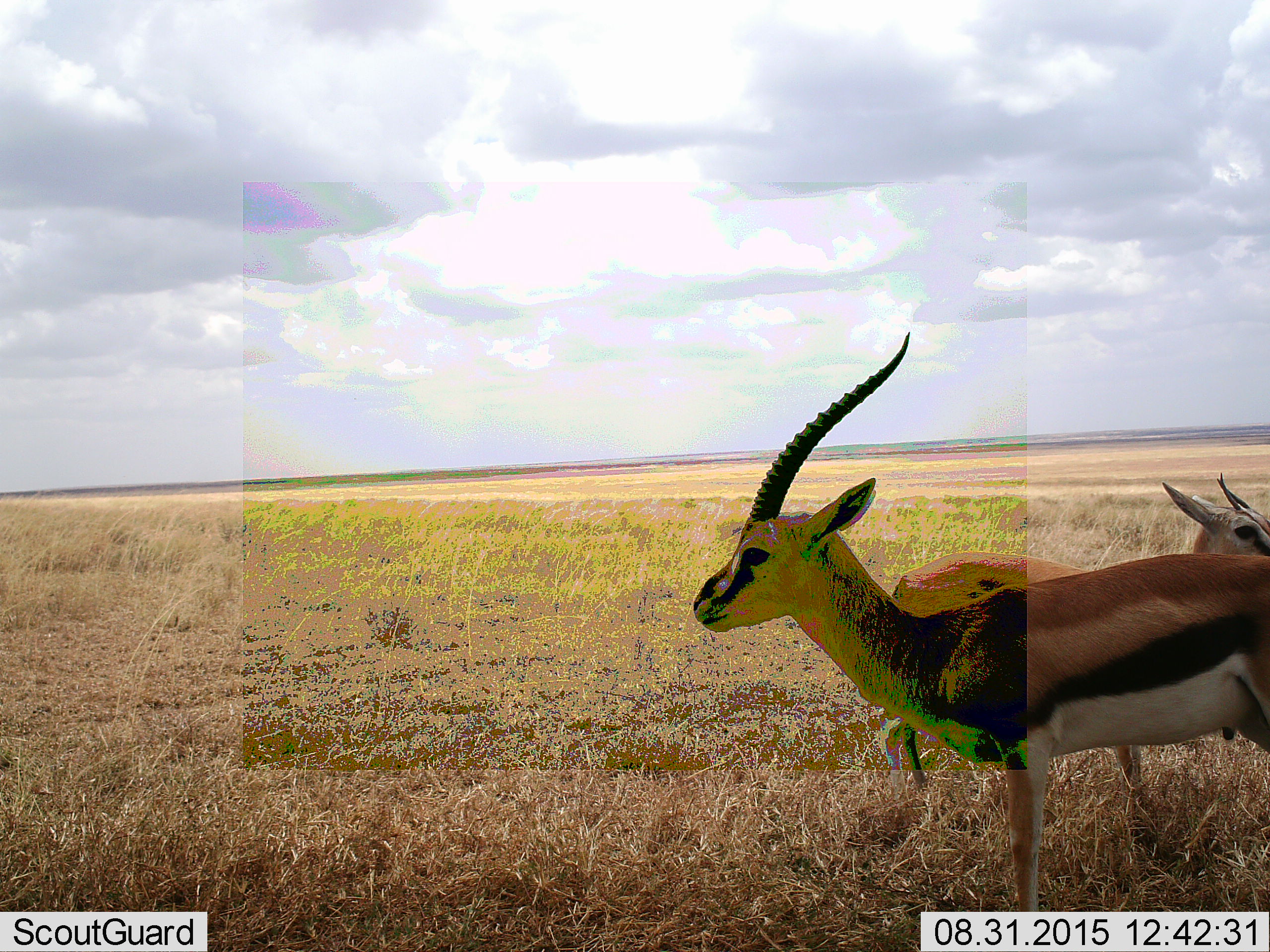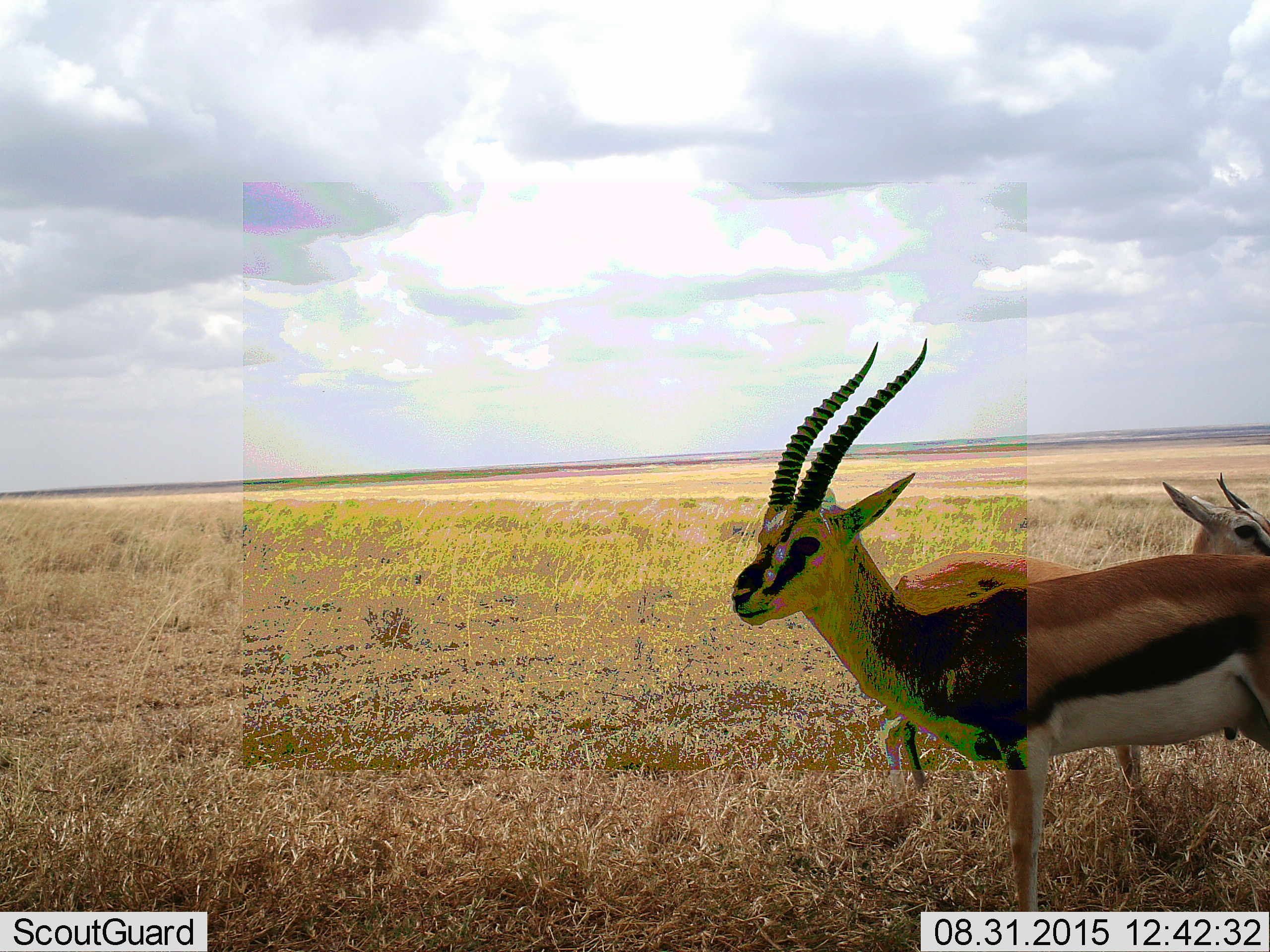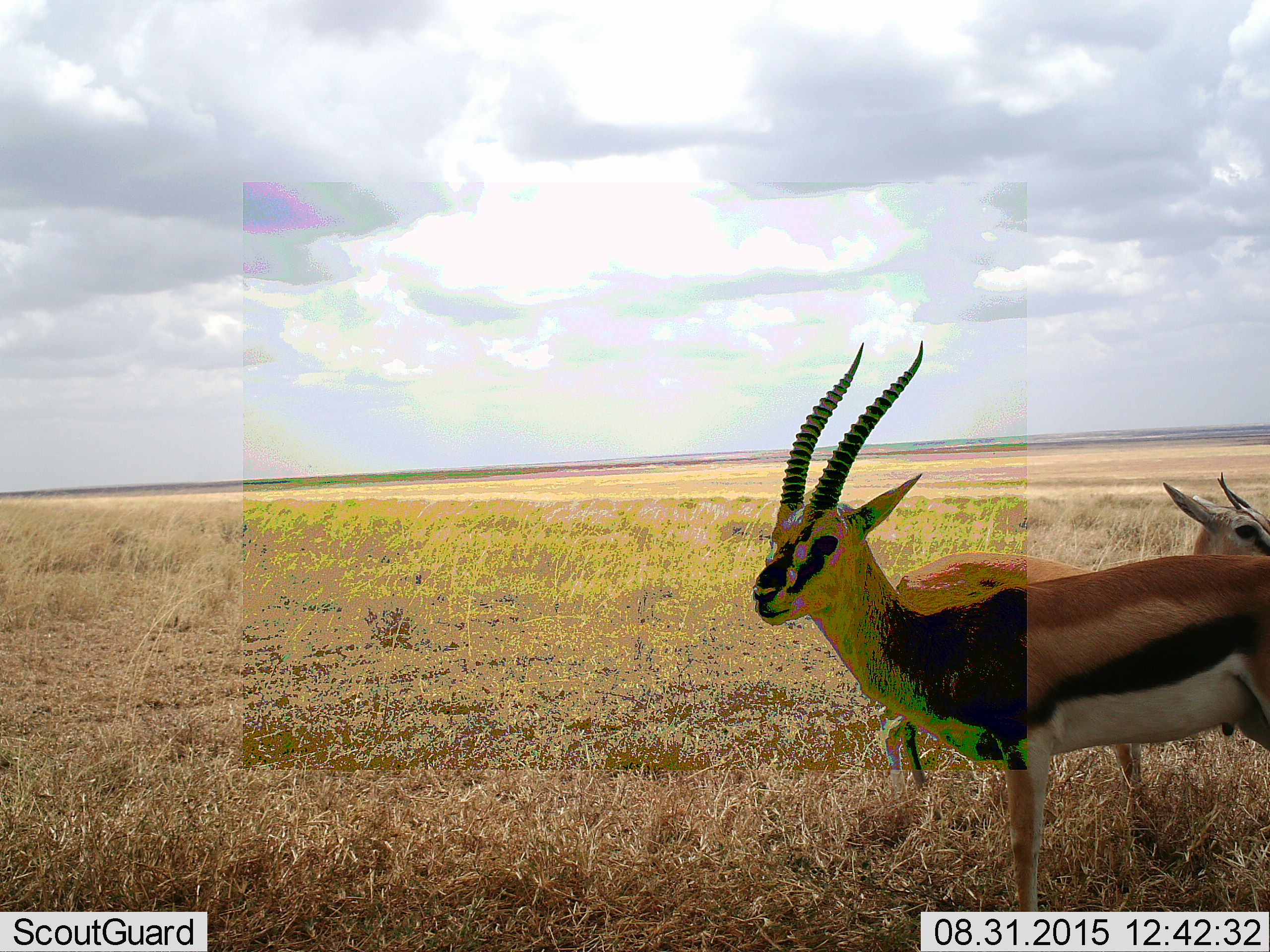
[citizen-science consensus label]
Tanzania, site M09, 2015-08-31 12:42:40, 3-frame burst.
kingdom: Animalia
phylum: Chordata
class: Mammalia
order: Artiodactyla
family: Bovidae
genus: Eudorcas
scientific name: Eudorcas thomsonii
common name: thomson's gazelle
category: gazellethomsons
Gazellethomsons (thomson's gazelle) (Eudorcas thomsonii), count 2. Behavior (volunteer vote fractions): standing 100%, resting 0%, moving 0%, interacting 0%. Young present (vote fraction): 22%. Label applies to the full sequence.